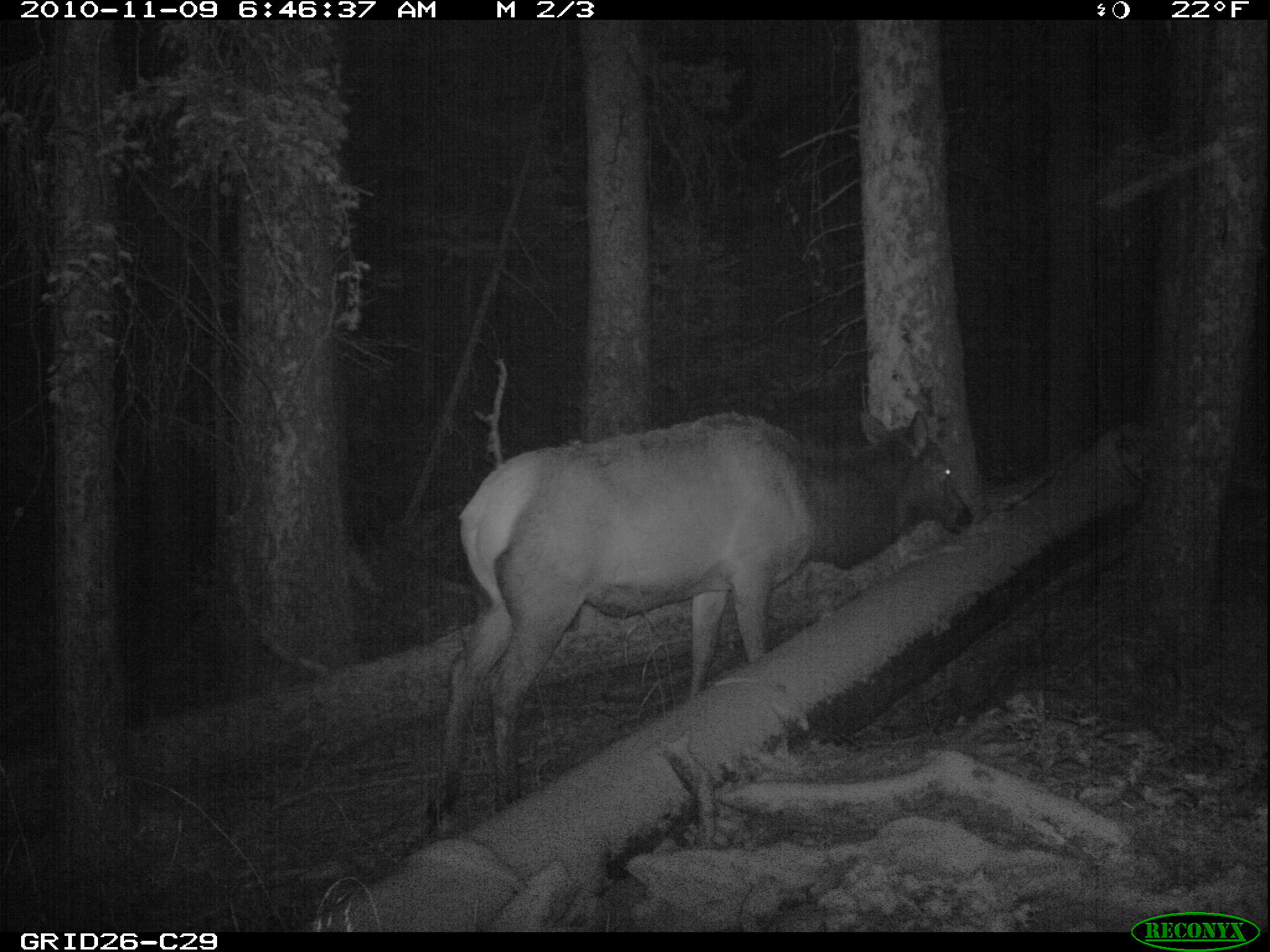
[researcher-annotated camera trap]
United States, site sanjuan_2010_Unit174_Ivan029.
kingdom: Animalia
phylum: Chordata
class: Mammalia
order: Artiodactyla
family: Cervidae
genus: Cervus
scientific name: Cervus elaphus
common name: red deer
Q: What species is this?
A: Cervus elaphus (red deer).